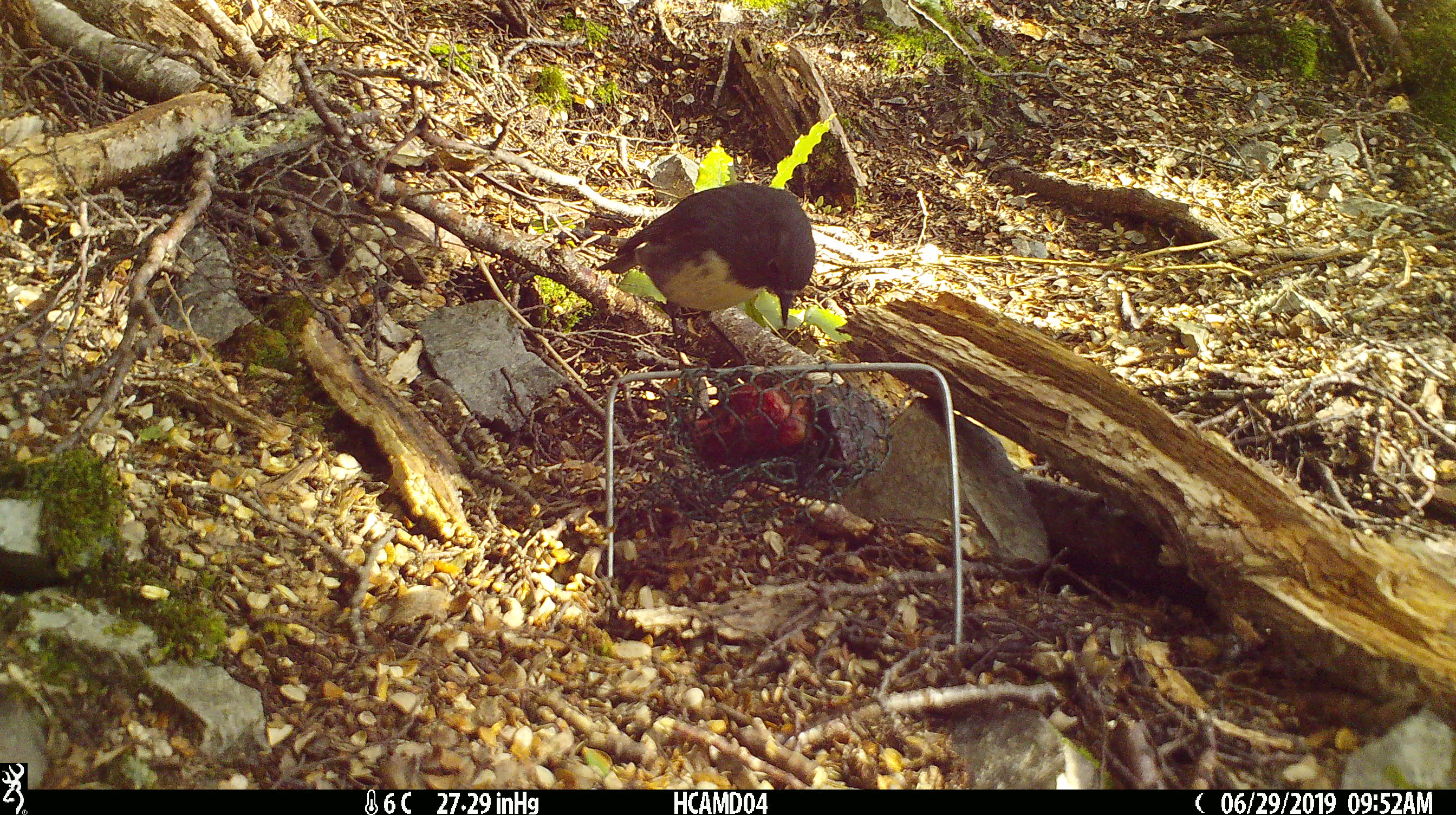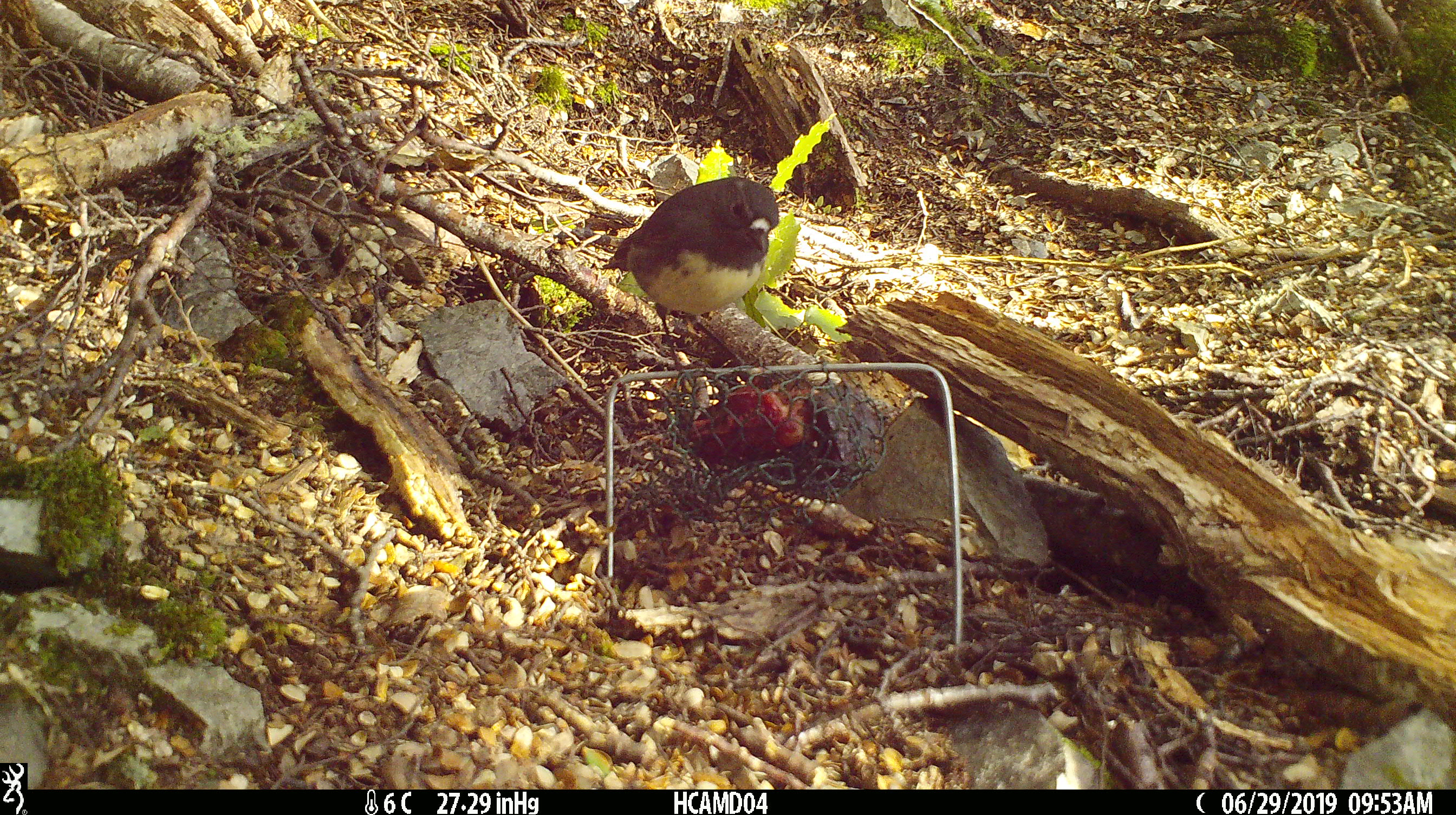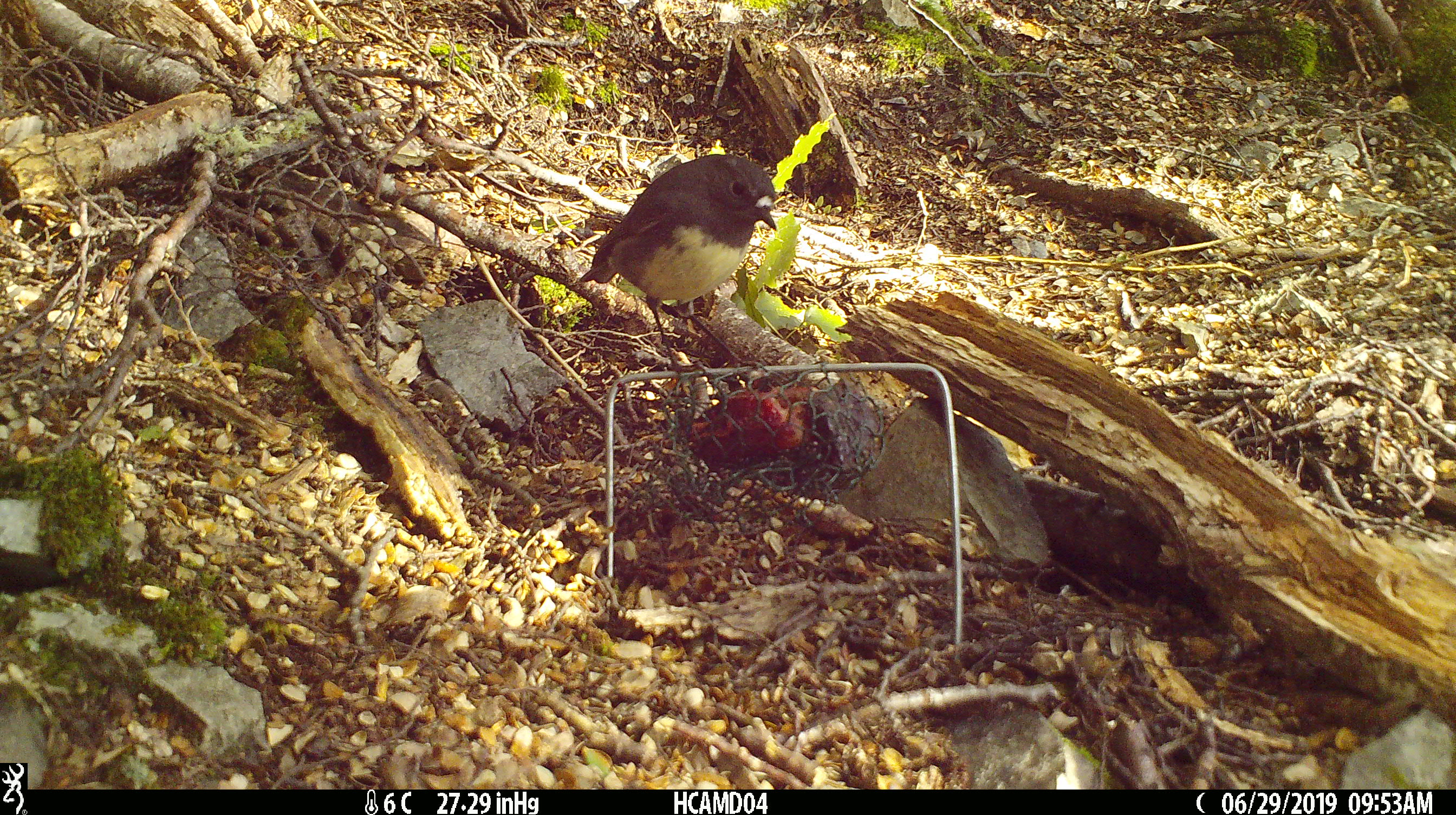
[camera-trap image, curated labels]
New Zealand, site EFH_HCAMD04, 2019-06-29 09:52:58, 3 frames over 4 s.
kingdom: Animalia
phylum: Chordata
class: Aves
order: Passeriformes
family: Petroicidae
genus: Petroica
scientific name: Petroica australis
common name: new zealand robin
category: robin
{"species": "robin (new zealand robin) (Petroica australis)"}